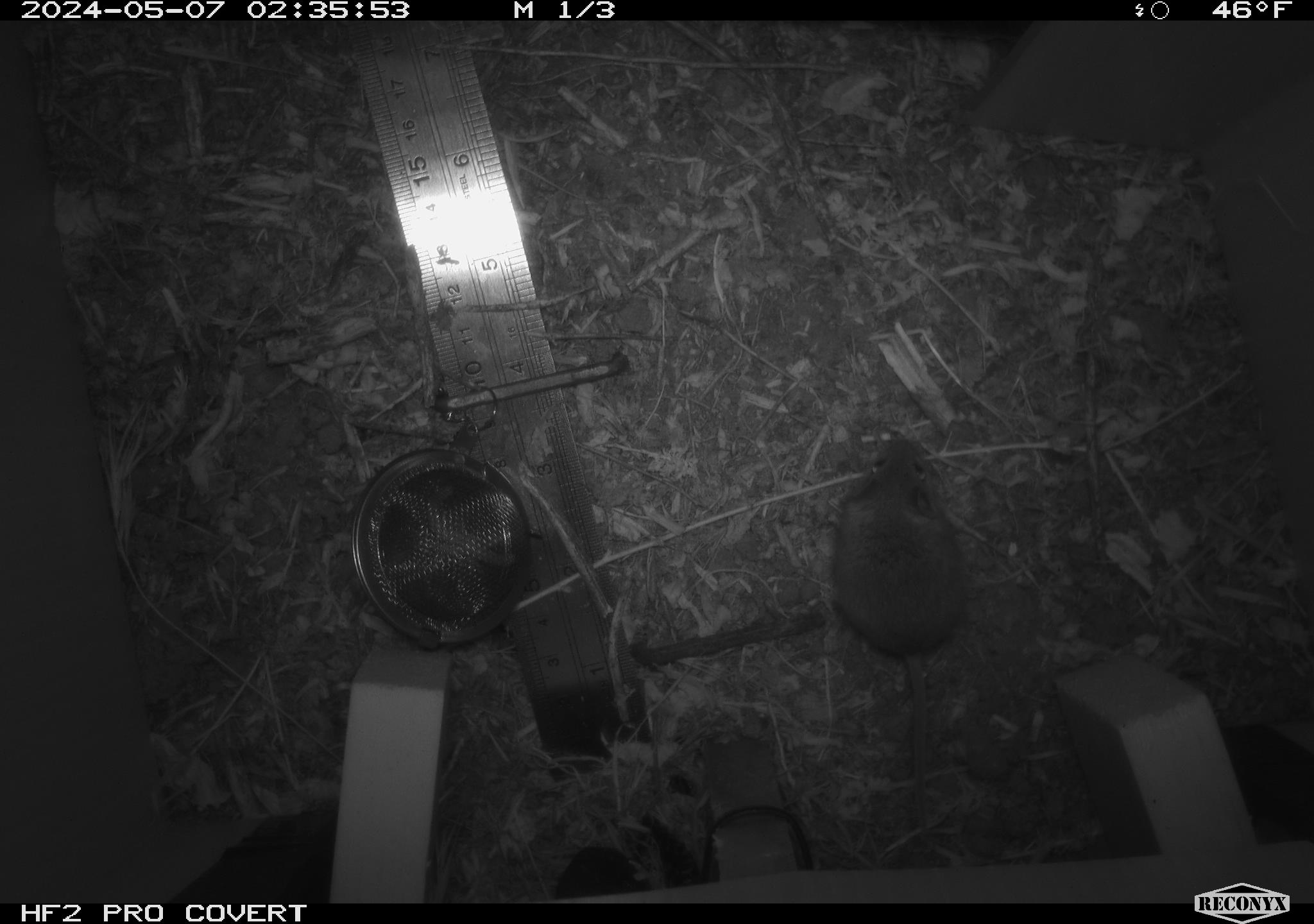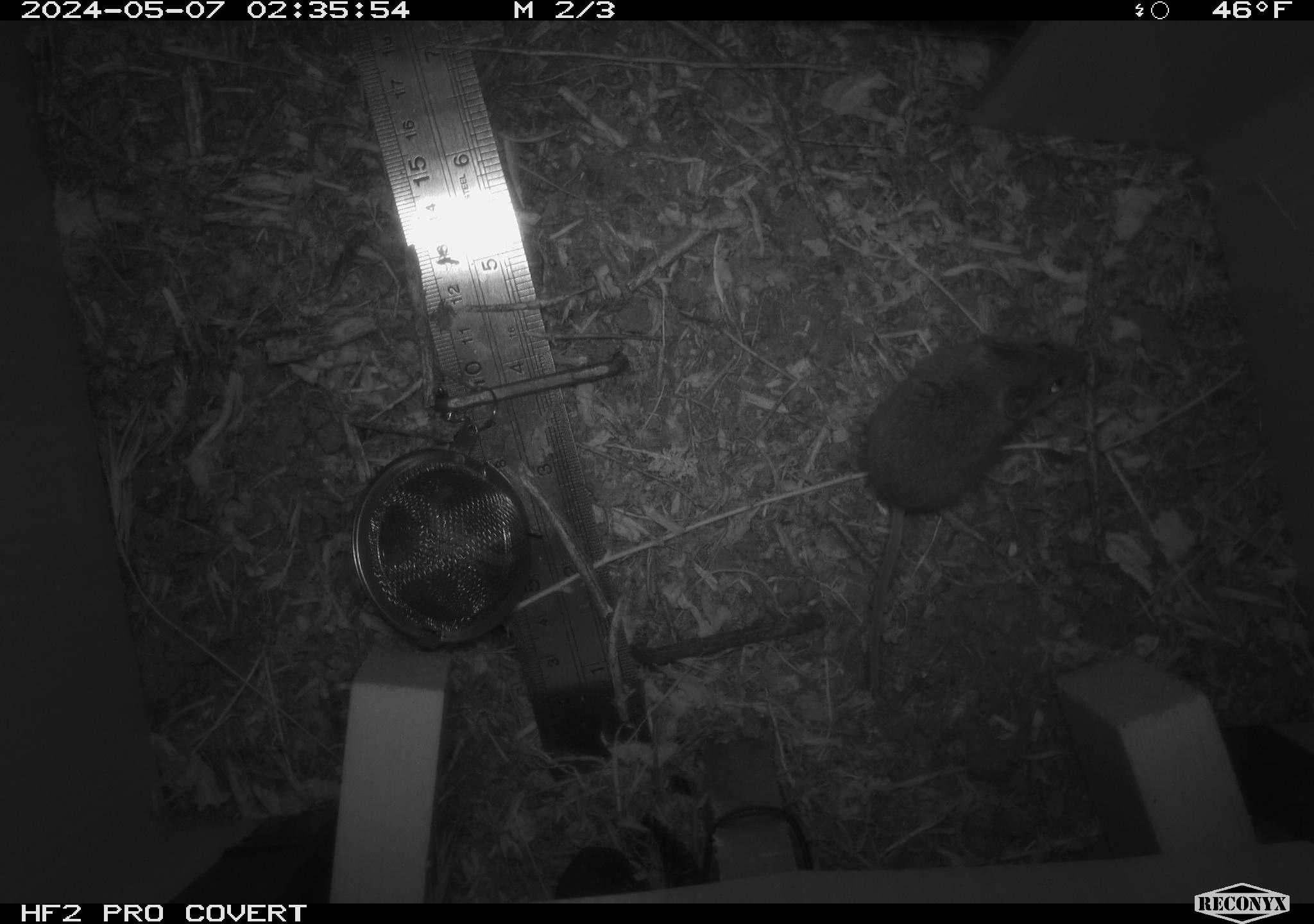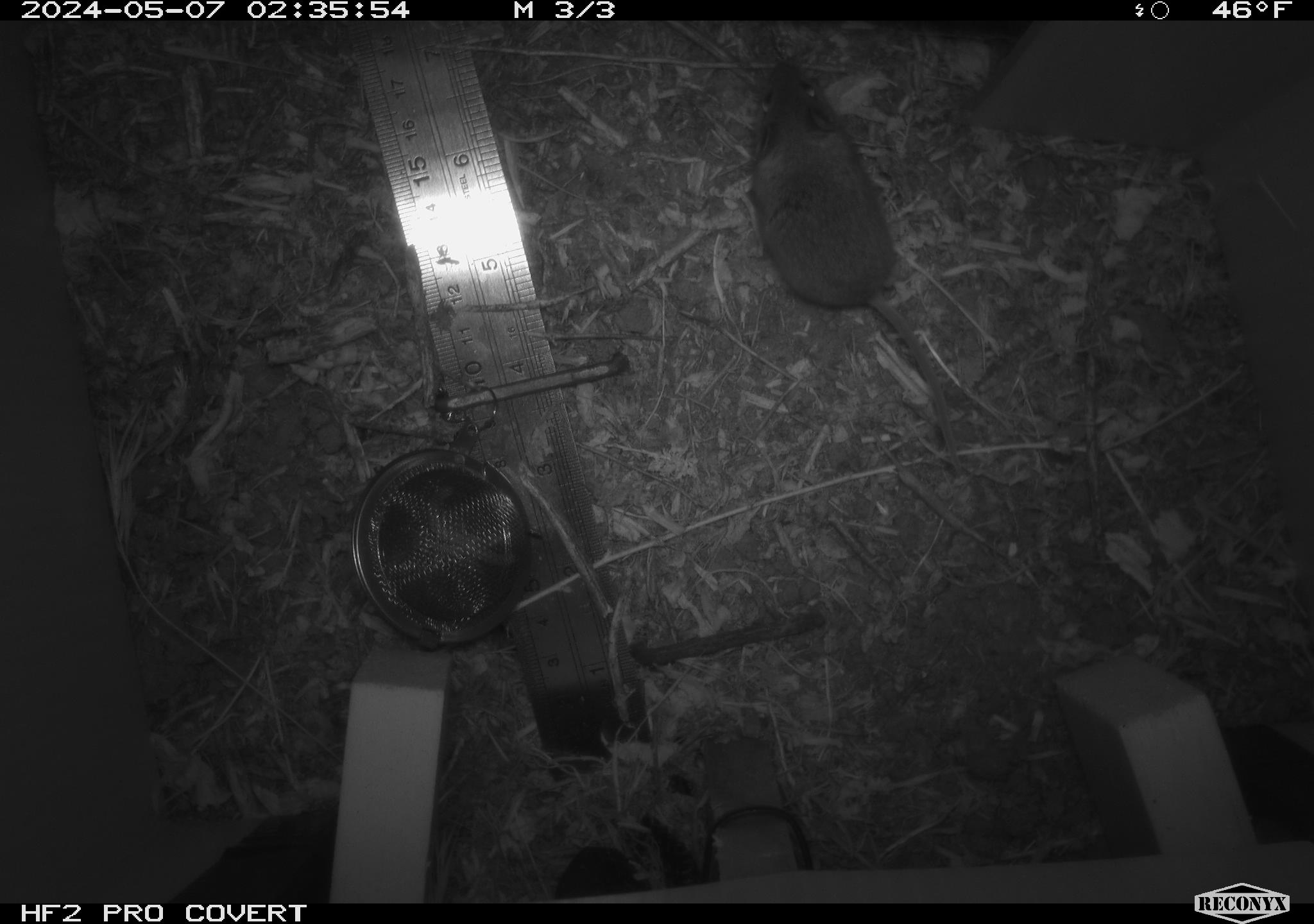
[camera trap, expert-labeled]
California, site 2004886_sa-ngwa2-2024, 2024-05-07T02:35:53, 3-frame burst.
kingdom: Animalia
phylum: Chordata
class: Mammalia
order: Rodentia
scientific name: Rodentia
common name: mouse species